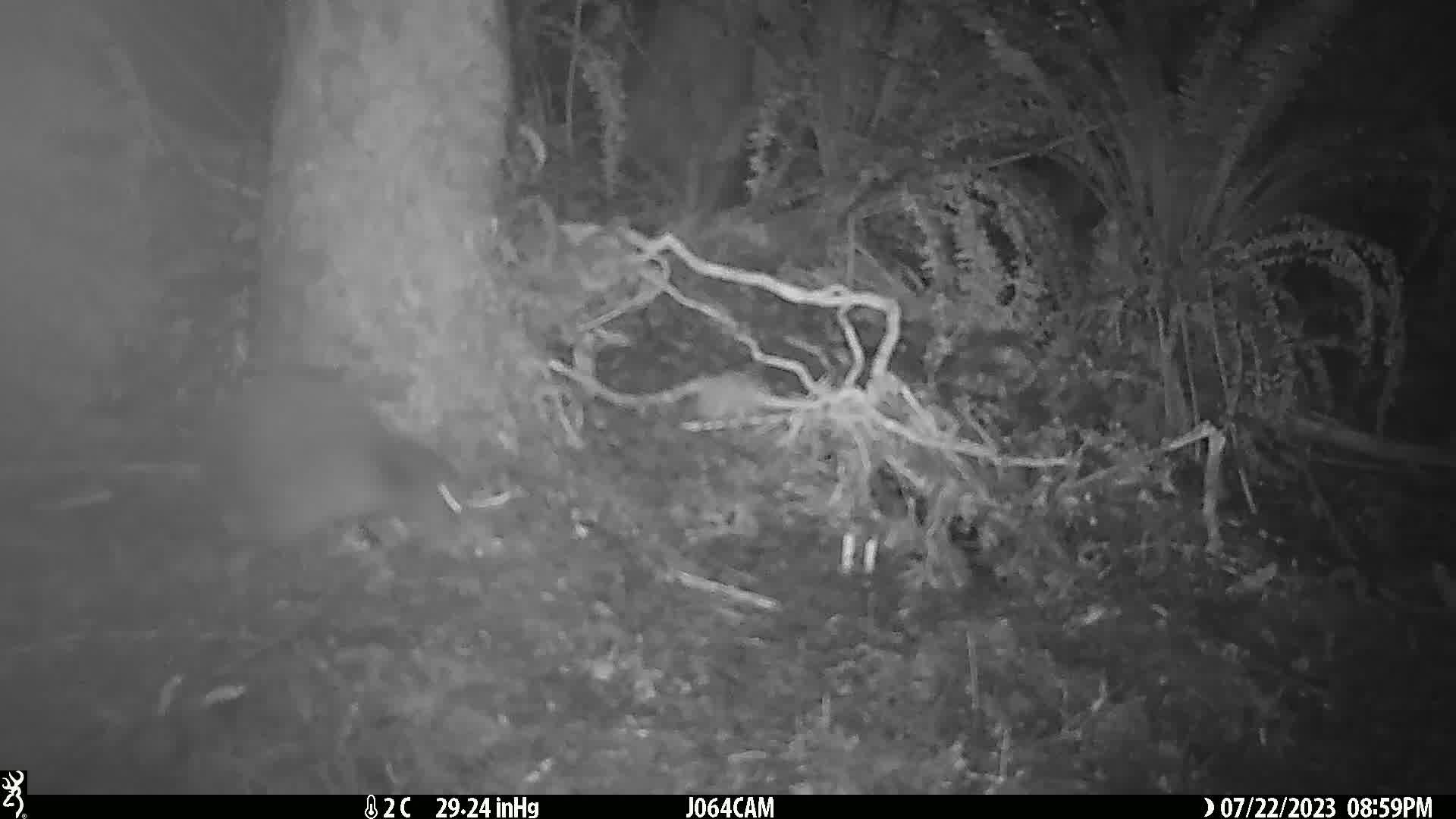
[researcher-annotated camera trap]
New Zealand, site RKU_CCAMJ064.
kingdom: Animalia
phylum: Chordata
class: Aves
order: Apterygiformes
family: Apterygidae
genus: Apteryx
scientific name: Apteryx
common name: kiwi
Kiwi (Apteryx).